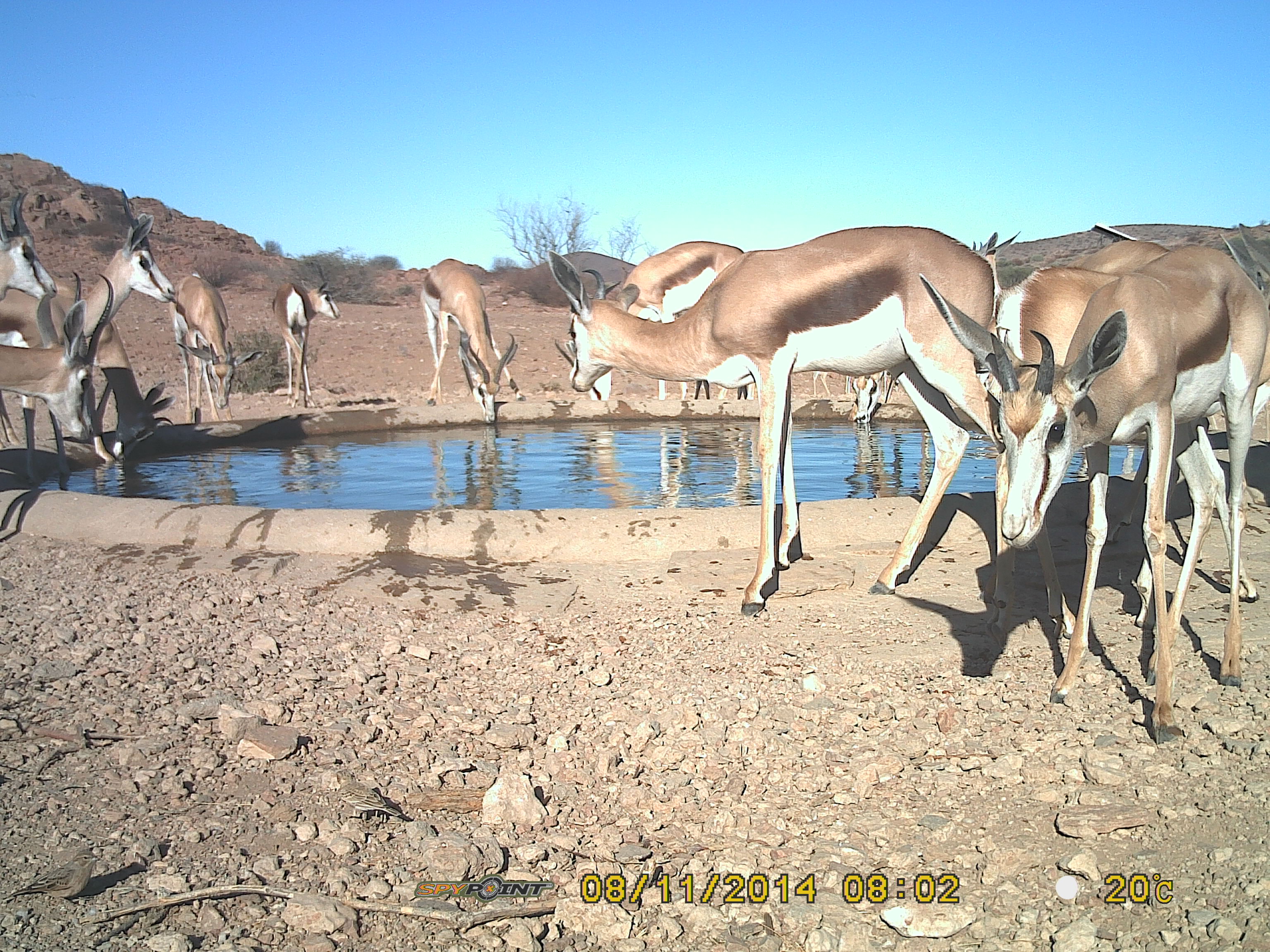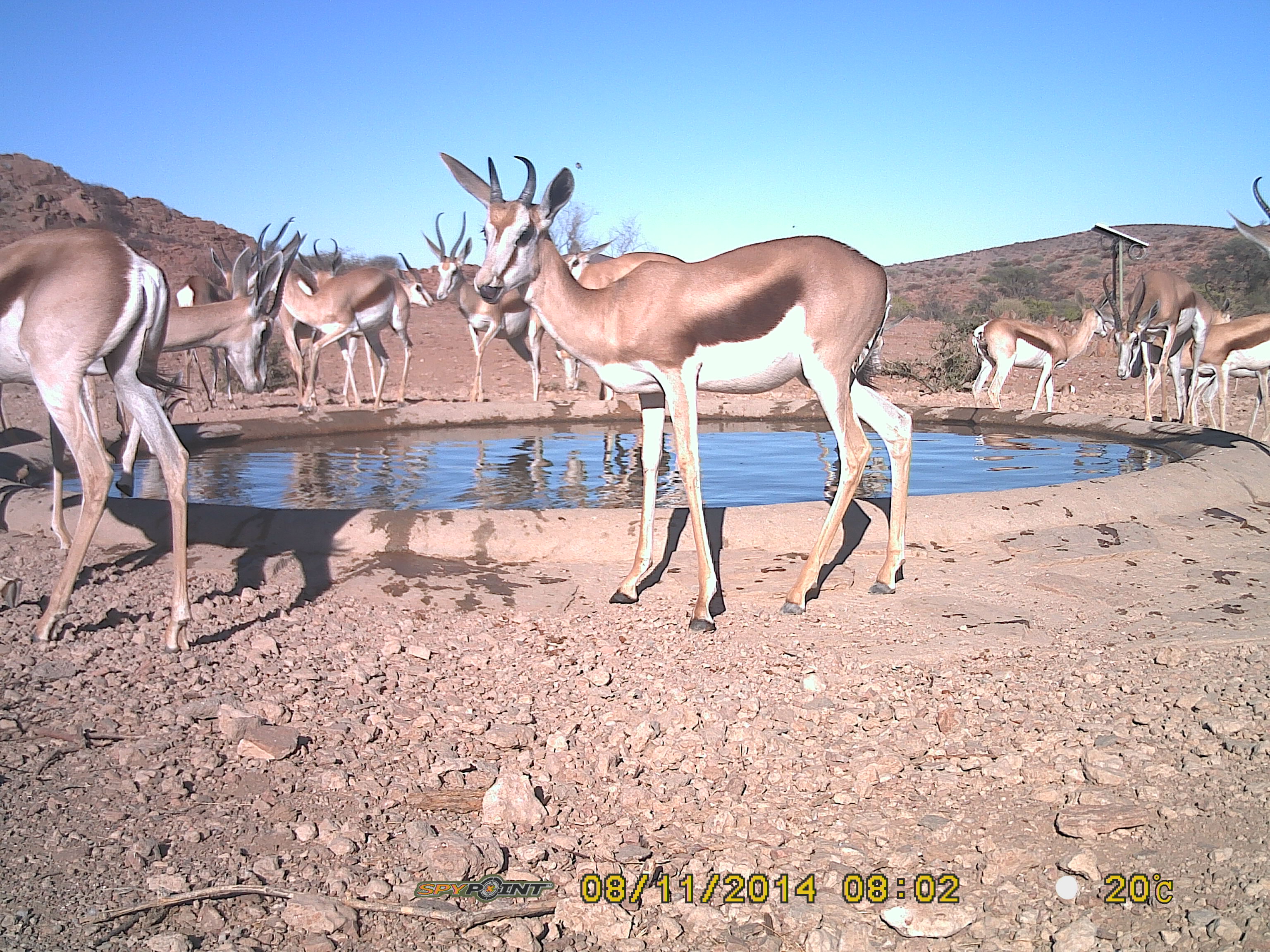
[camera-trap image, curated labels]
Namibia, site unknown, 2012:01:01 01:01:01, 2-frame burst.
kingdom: Animalia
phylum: Chordata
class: Mammalia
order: Artiodactyla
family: Bovidae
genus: Antidorcas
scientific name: Antidorcas marsupialis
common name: springbok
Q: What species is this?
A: Antidorcas marsupialis (springbok).